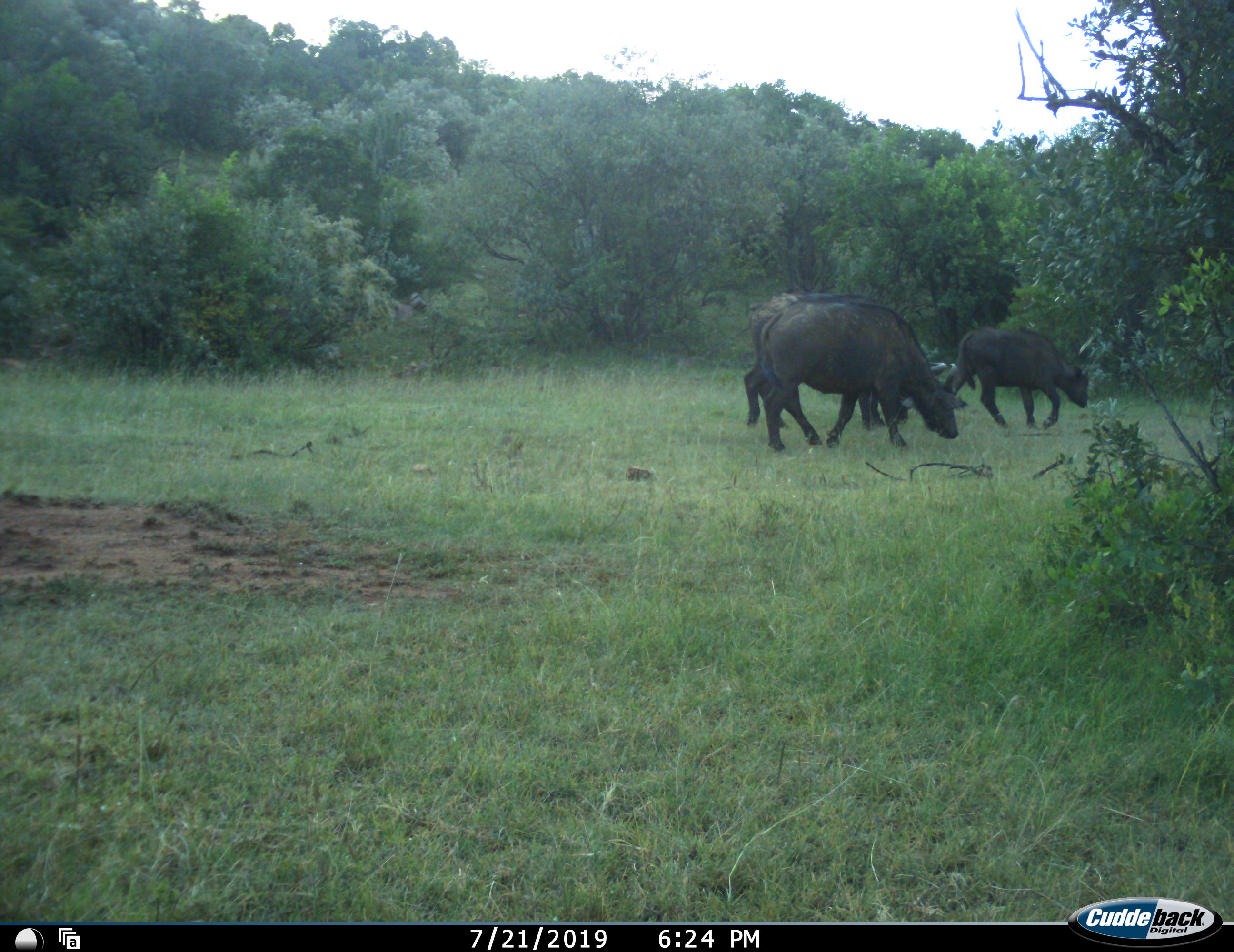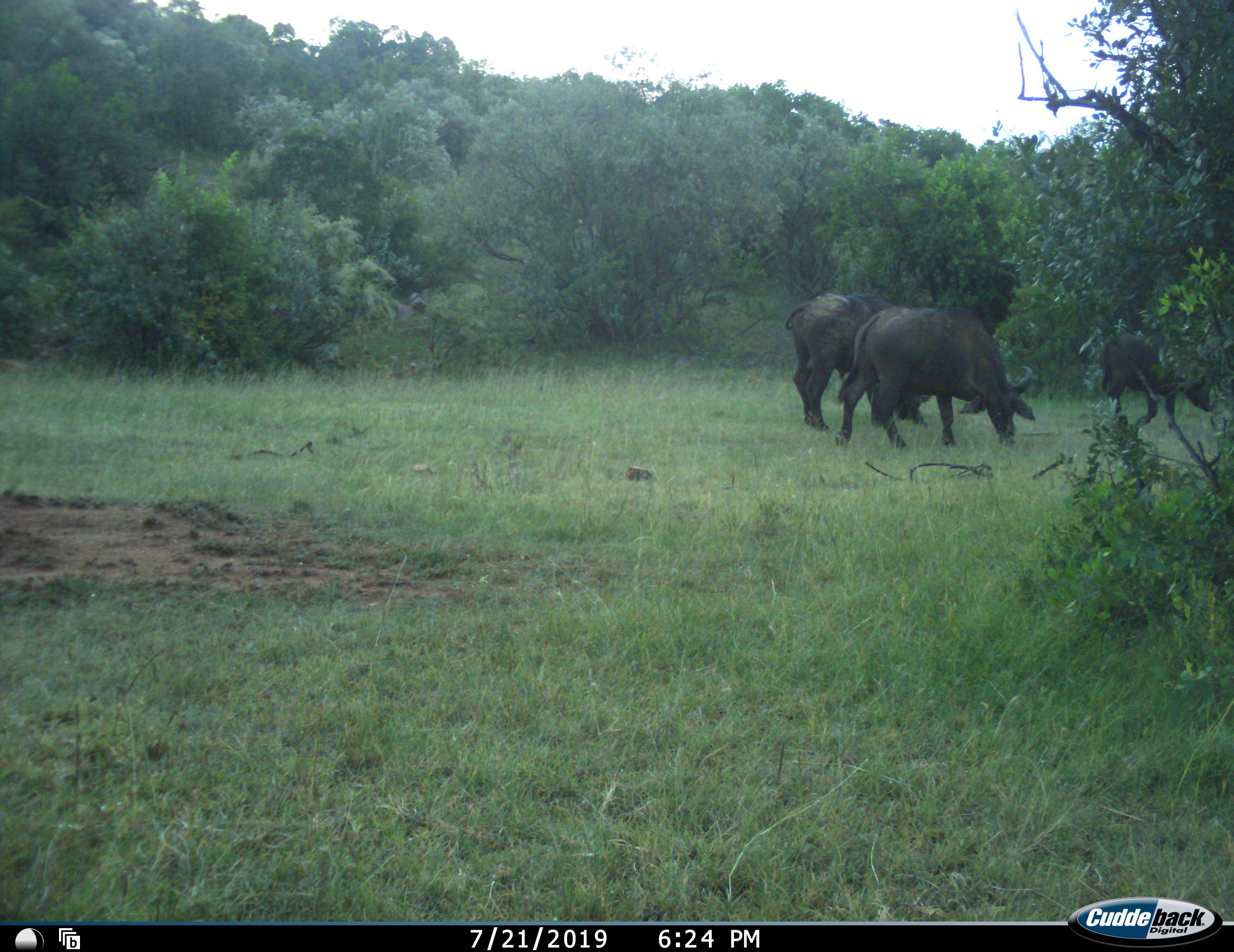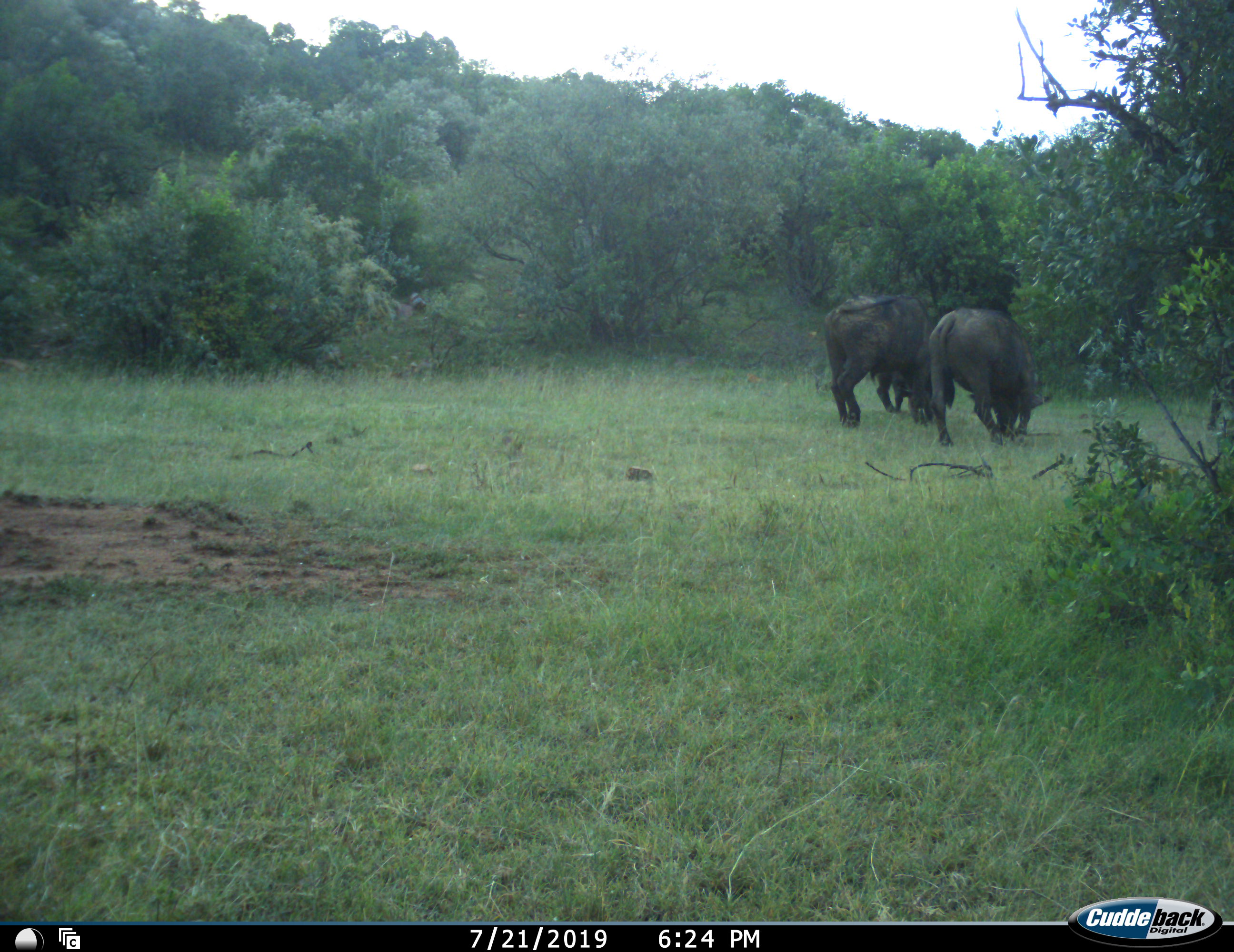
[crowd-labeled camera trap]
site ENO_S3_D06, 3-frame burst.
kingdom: Animalia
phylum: Chordata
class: Mammalia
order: Artiodactyla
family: Bovidae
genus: Syncerus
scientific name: Syncerus caffer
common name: african buffalo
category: buffalo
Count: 3.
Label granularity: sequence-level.